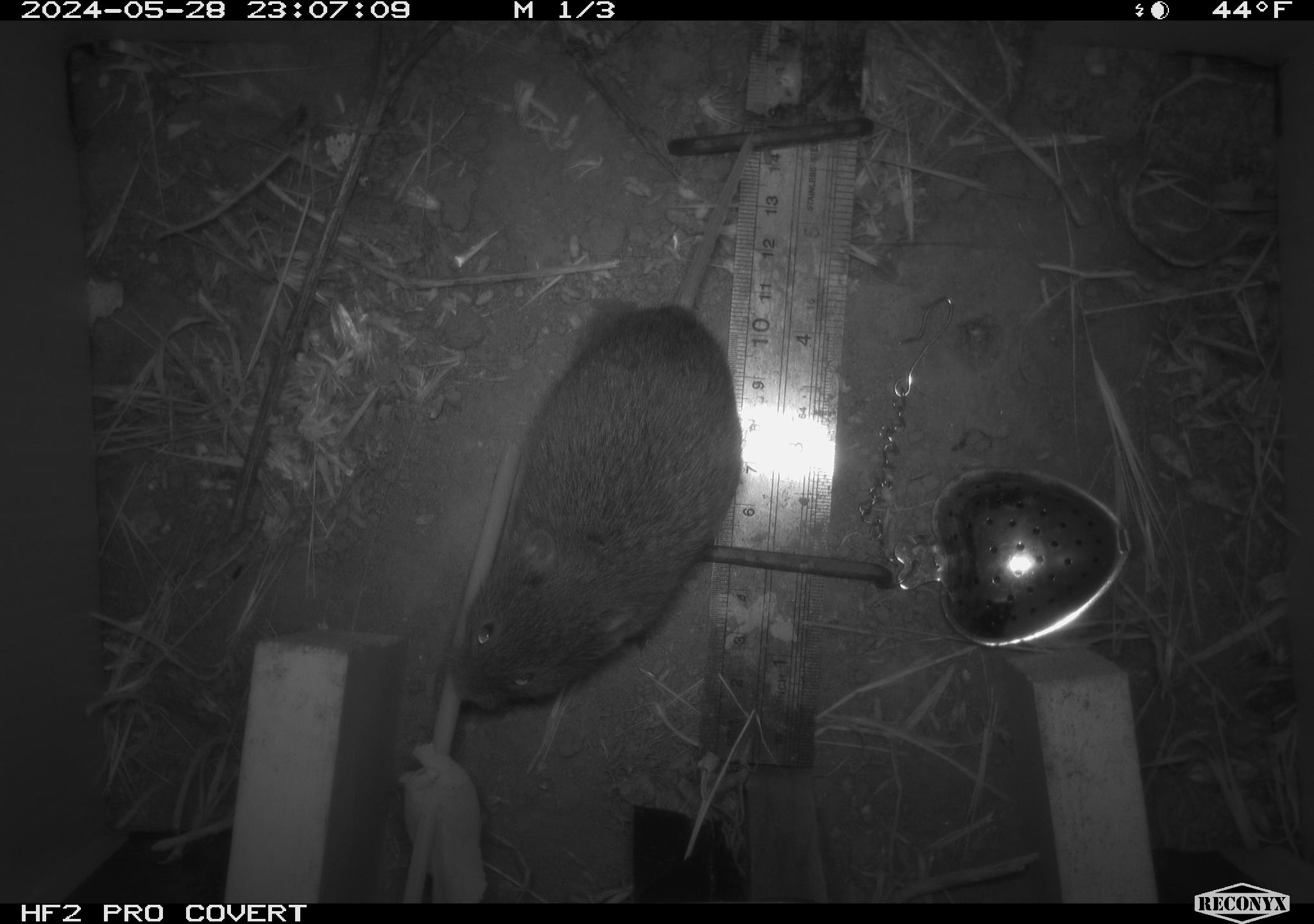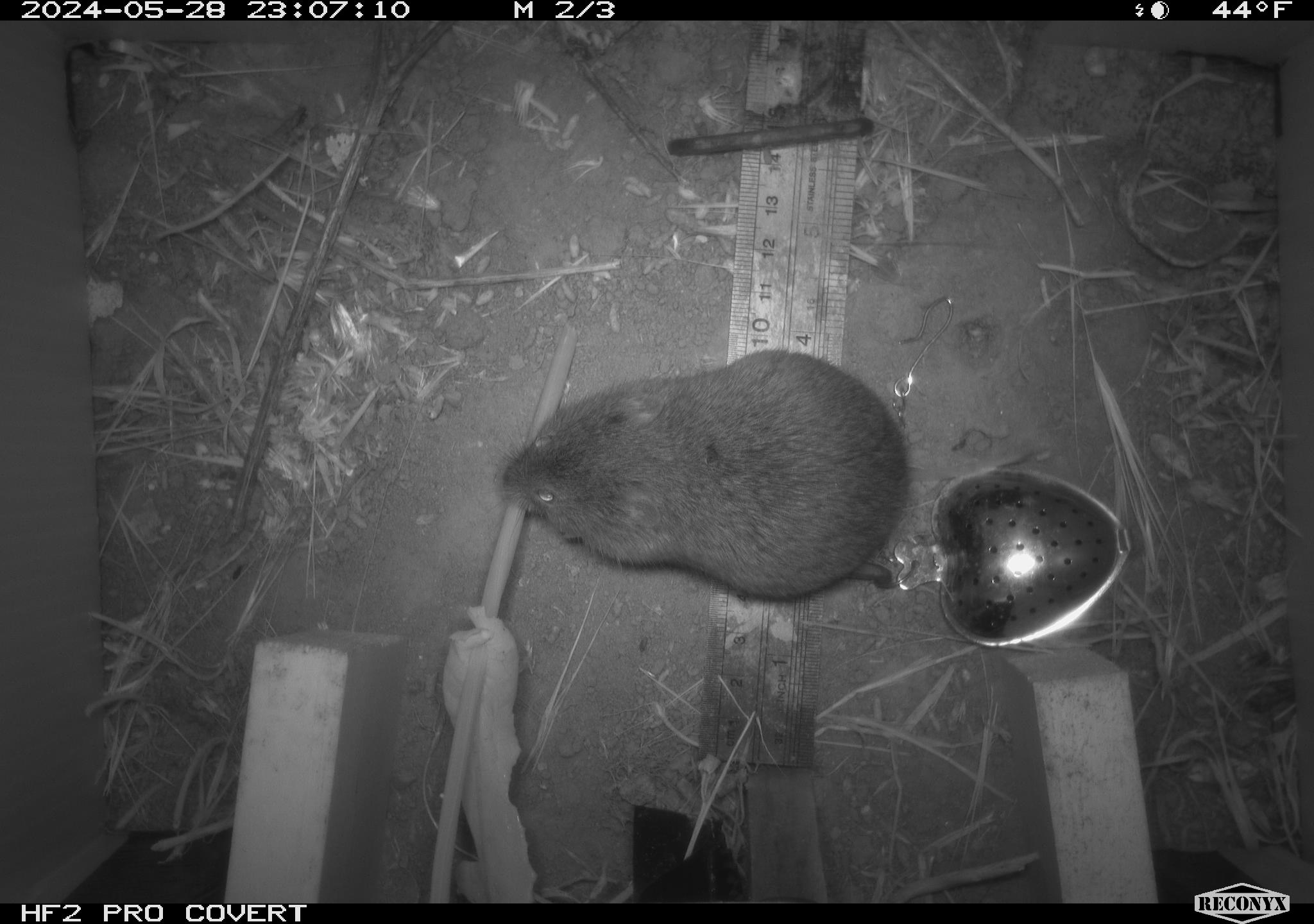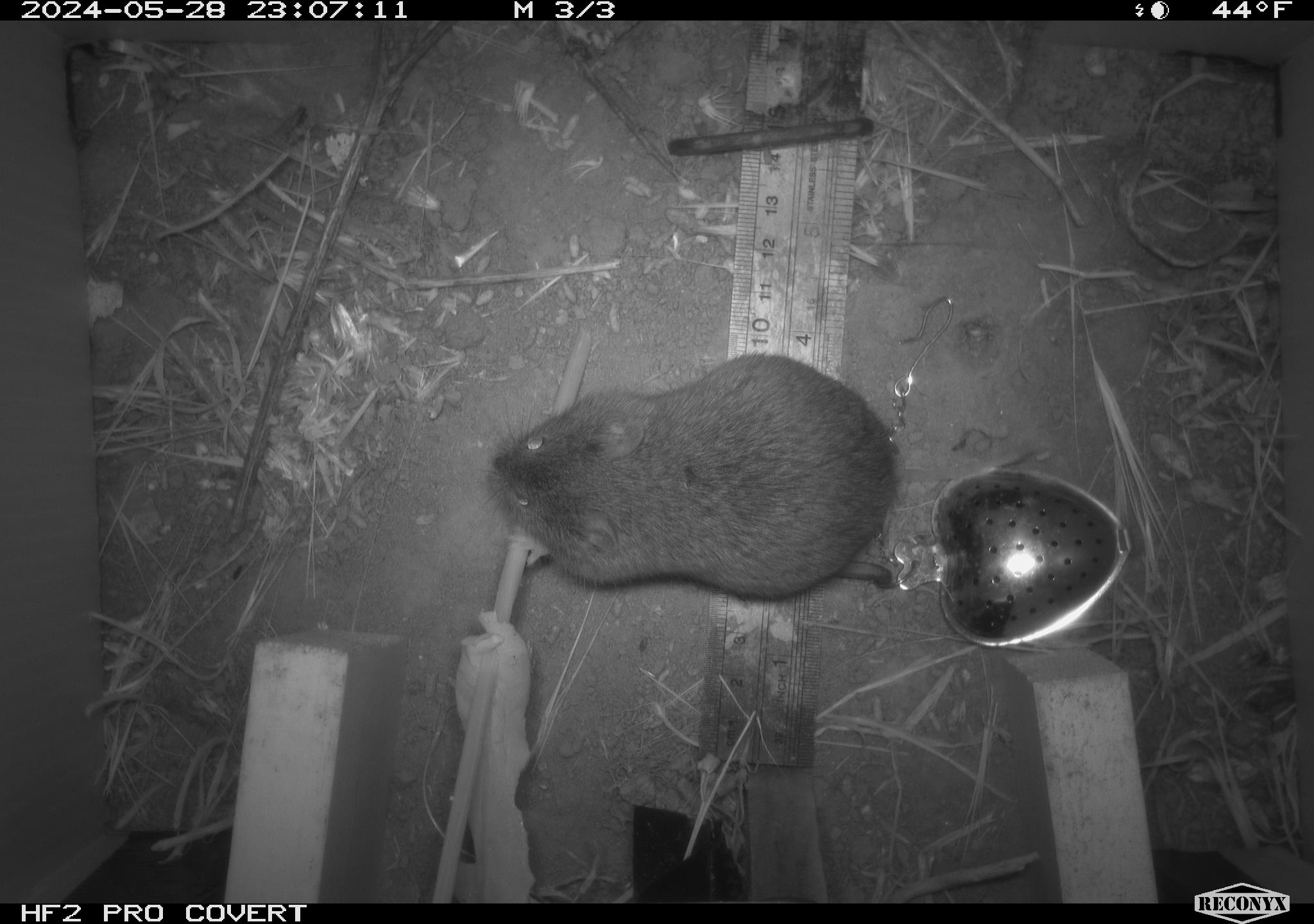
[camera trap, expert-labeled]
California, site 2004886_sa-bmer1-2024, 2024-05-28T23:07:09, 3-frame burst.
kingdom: Animalia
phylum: Chordata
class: Mammalia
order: Rodentia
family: Cricetidae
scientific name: Arvicolinae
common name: voles, lemmings, and muskrats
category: arvicolinae subfamily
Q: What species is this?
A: Arvicolinae subfamily (voles, lemmings, and muskrats) (Arvicolinae).